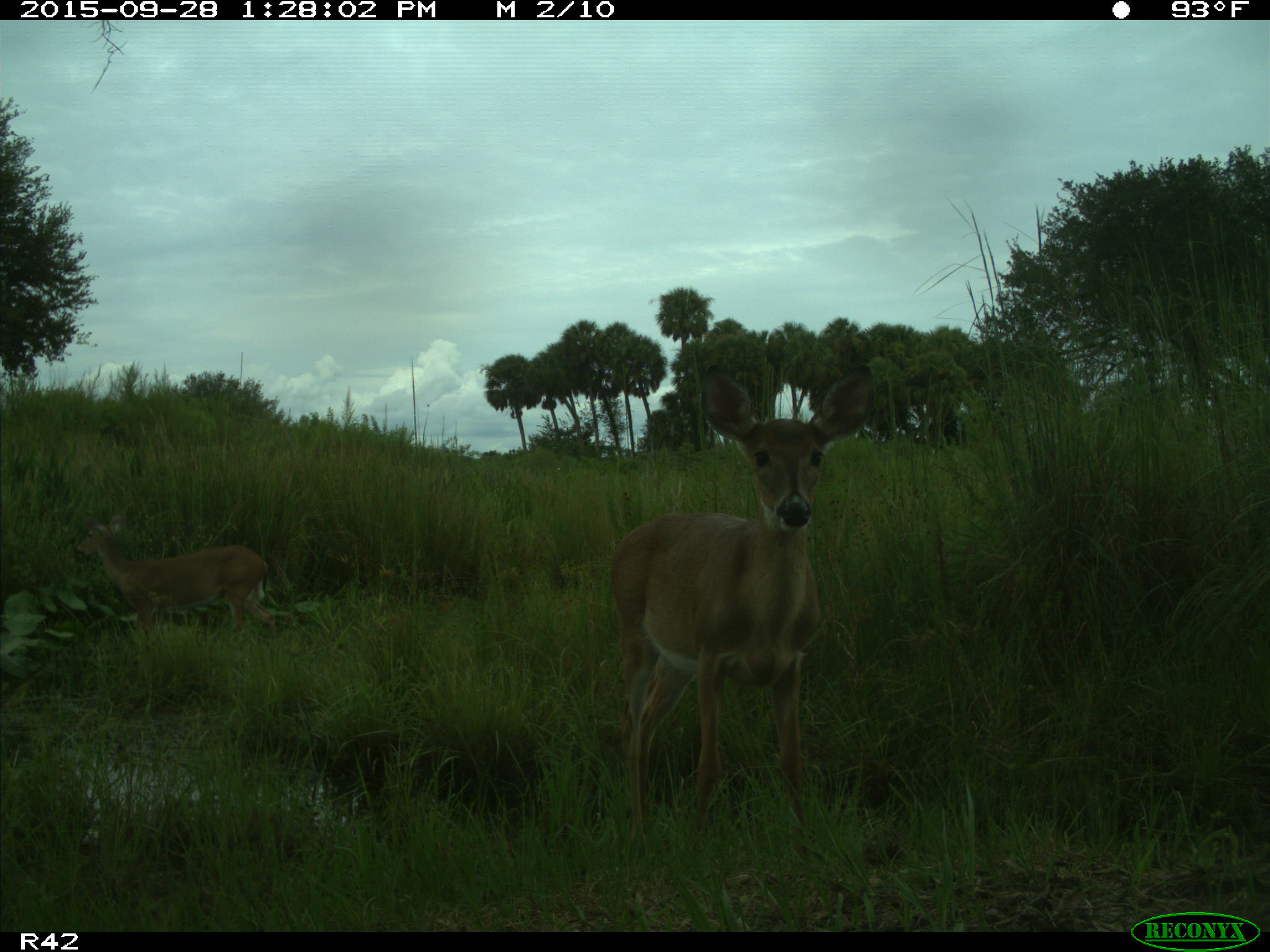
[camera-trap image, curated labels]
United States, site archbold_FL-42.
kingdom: Animalia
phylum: Chordata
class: Mammalia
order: Artiodactyla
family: Cervidae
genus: Odocoileus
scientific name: Odocoileus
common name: deer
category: unidentified deer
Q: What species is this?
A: Unidentified deer (deer) (Odocoileus).